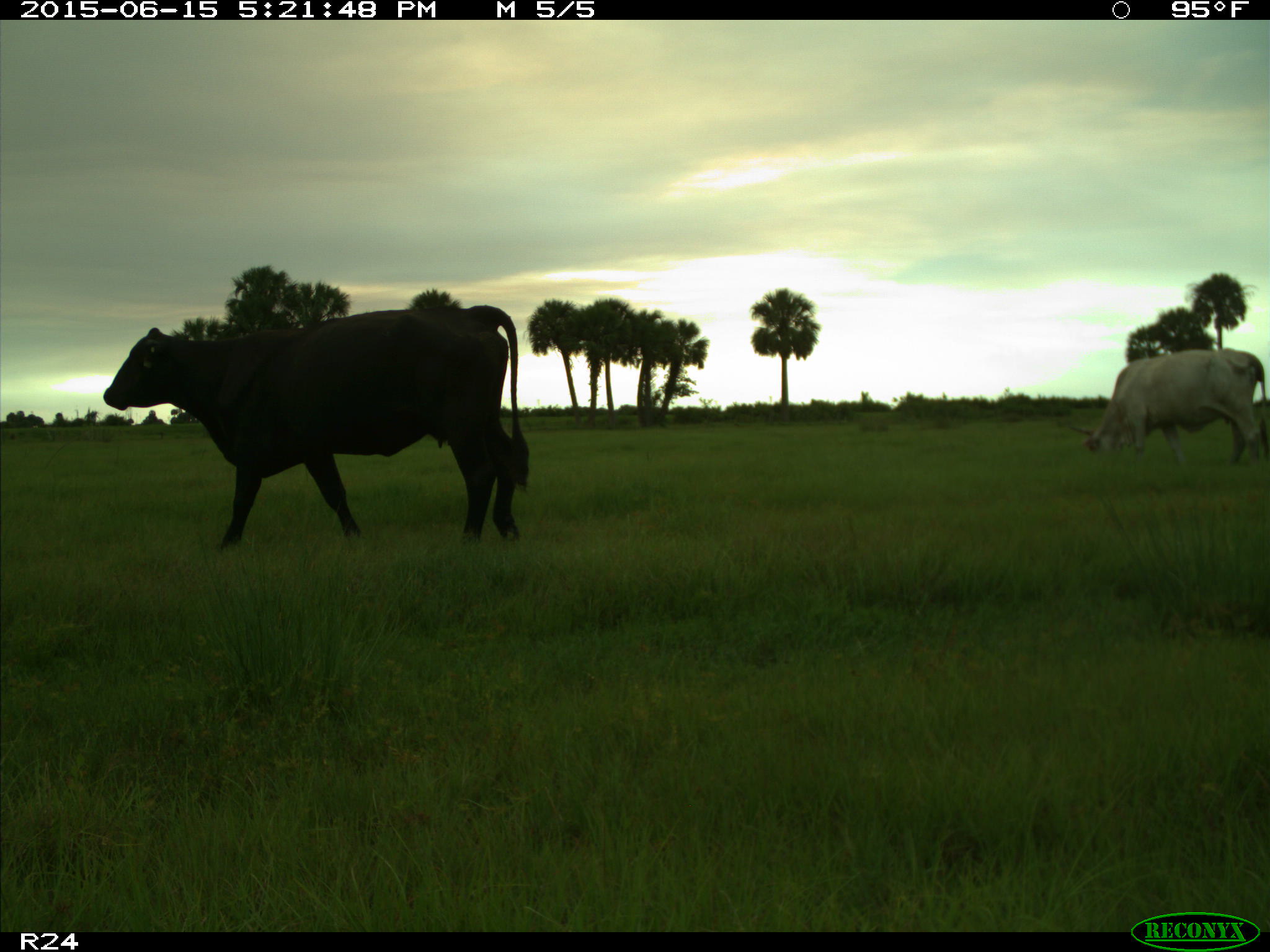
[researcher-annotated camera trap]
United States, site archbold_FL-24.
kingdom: Animalia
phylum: Chordata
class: Mammalia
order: Artiodactyla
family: Bovidae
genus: Bos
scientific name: Bos taurus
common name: domestic cow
Bos taurus (domestic cow).